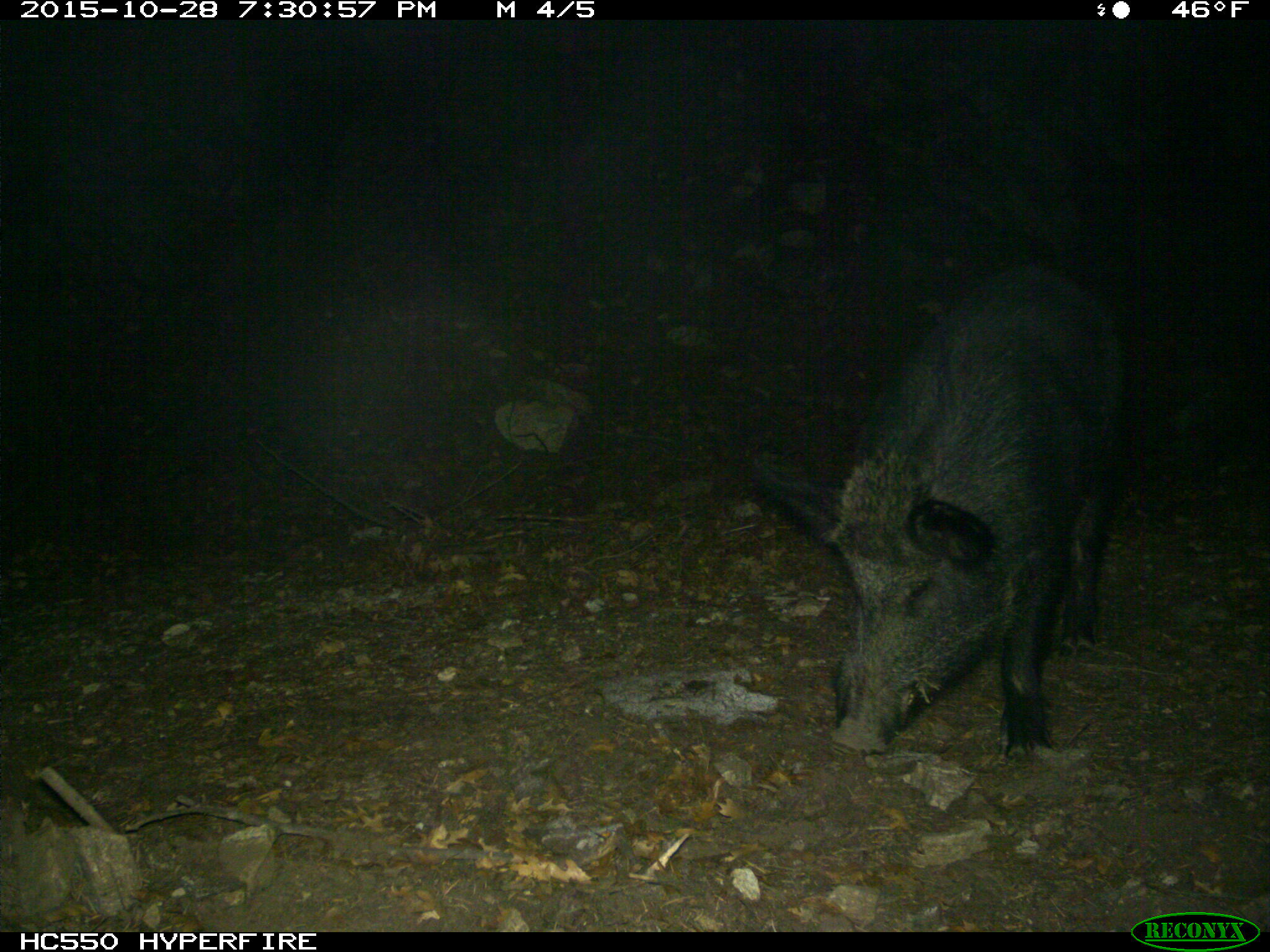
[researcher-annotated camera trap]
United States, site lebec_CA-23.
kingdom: Animalia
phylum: Chordata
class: Mammalia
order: Artiodactyla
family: Suidae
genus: Sus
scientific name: Sus scrofa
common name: wild boar